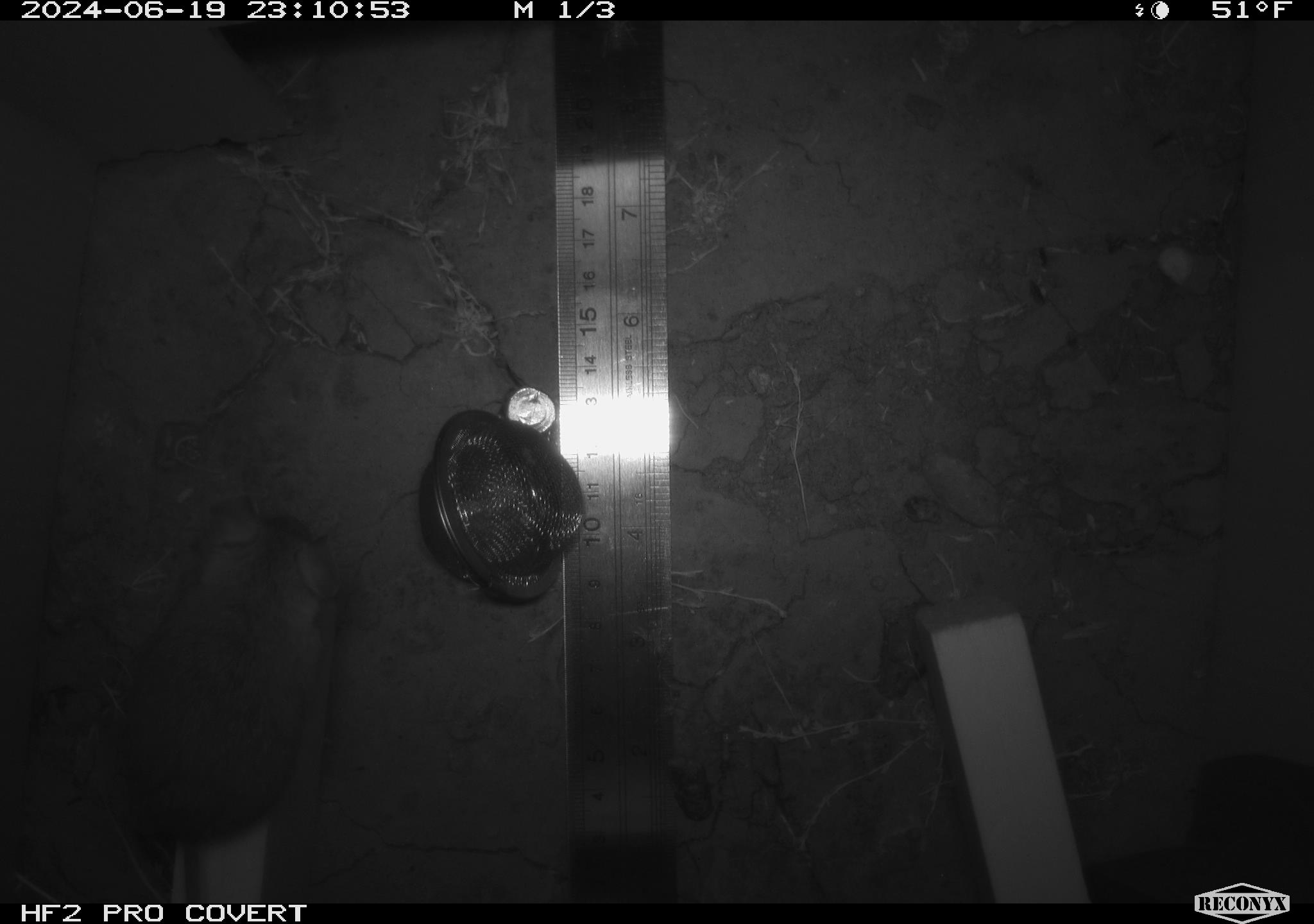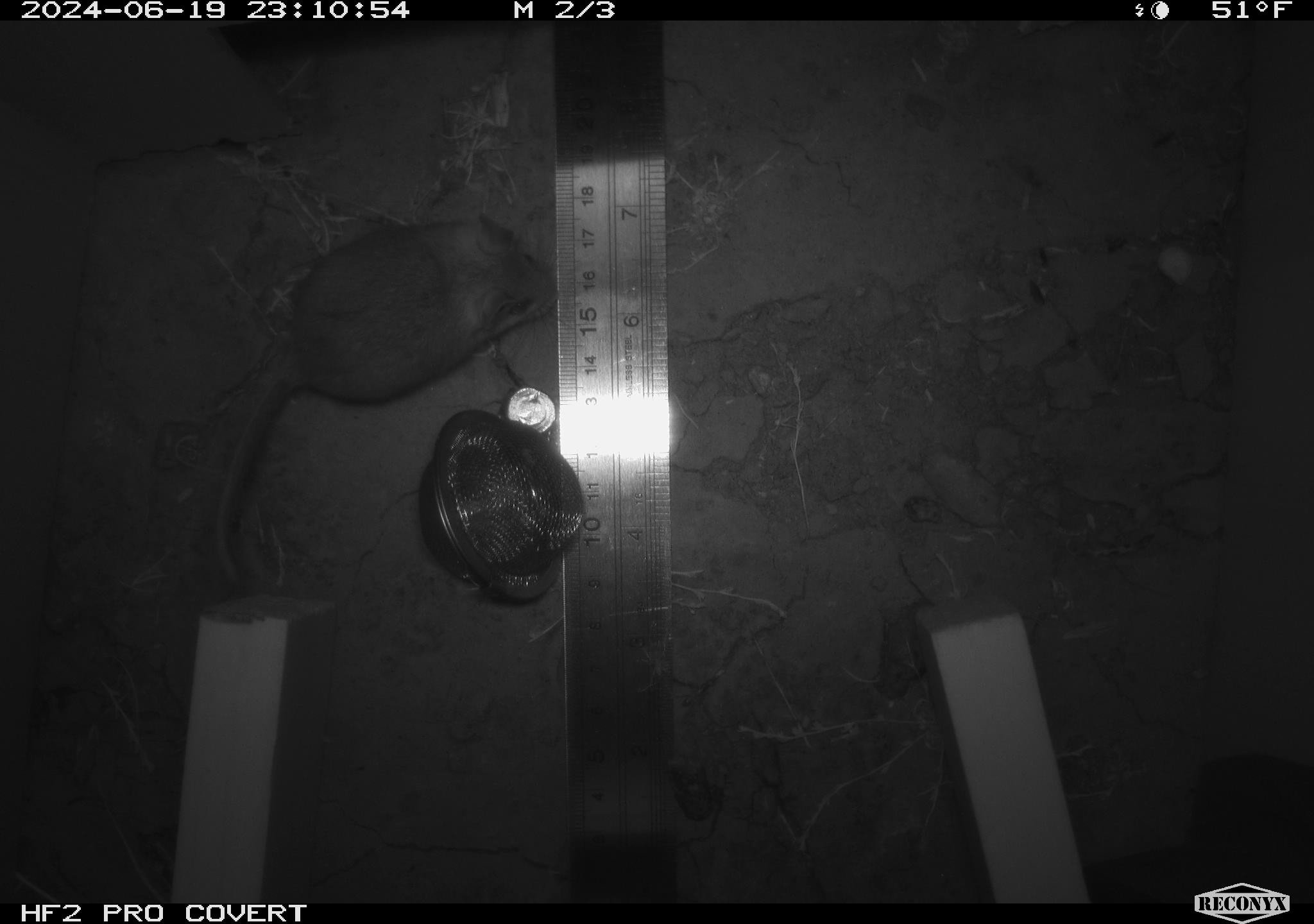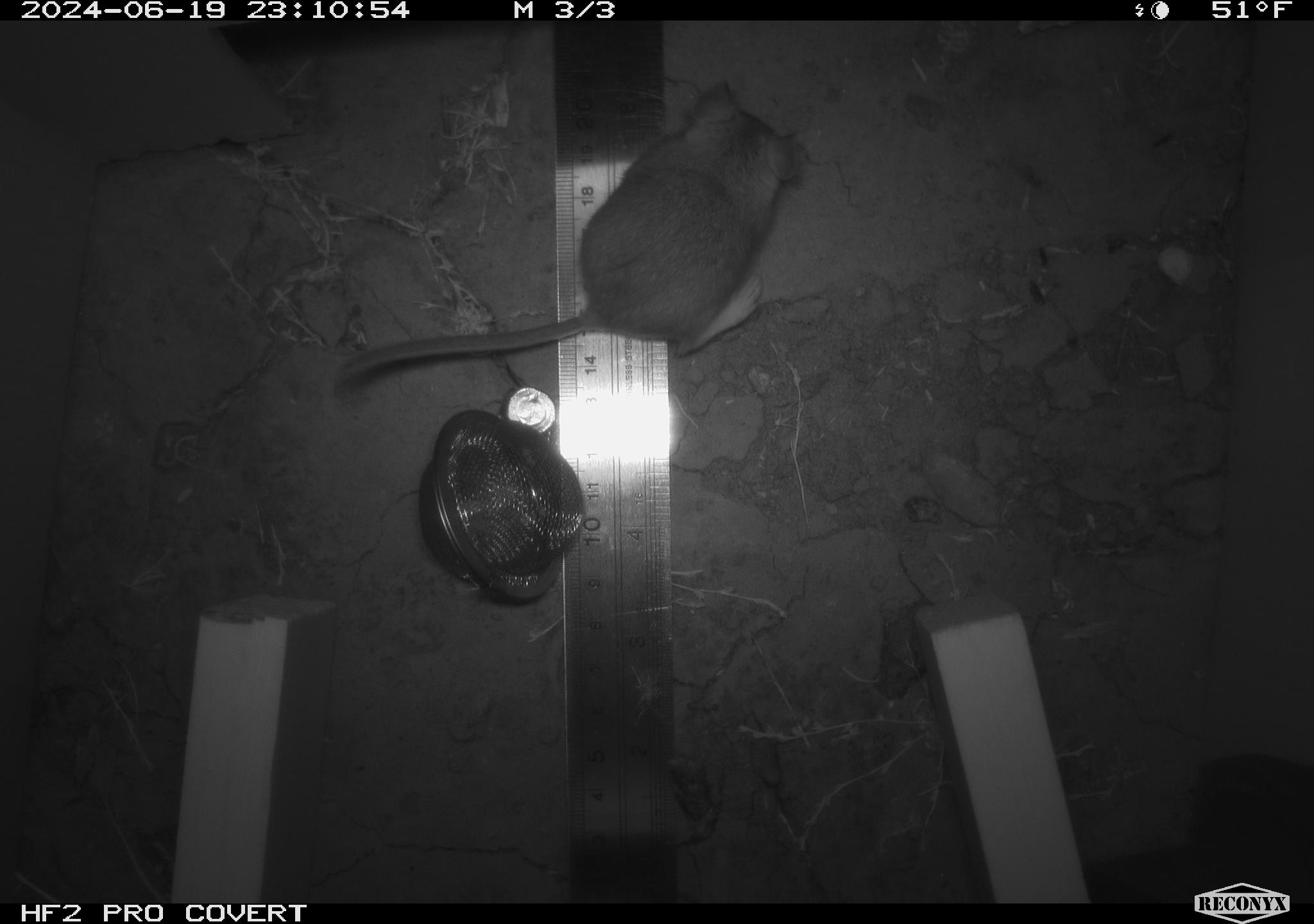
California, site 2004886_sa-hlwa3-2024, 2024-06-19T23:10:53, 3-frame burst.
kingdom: Animalia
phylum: Chordata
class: Mammalia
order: Rodentia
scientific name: Rodentia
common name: mouse species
Mouse species (Rodentia).